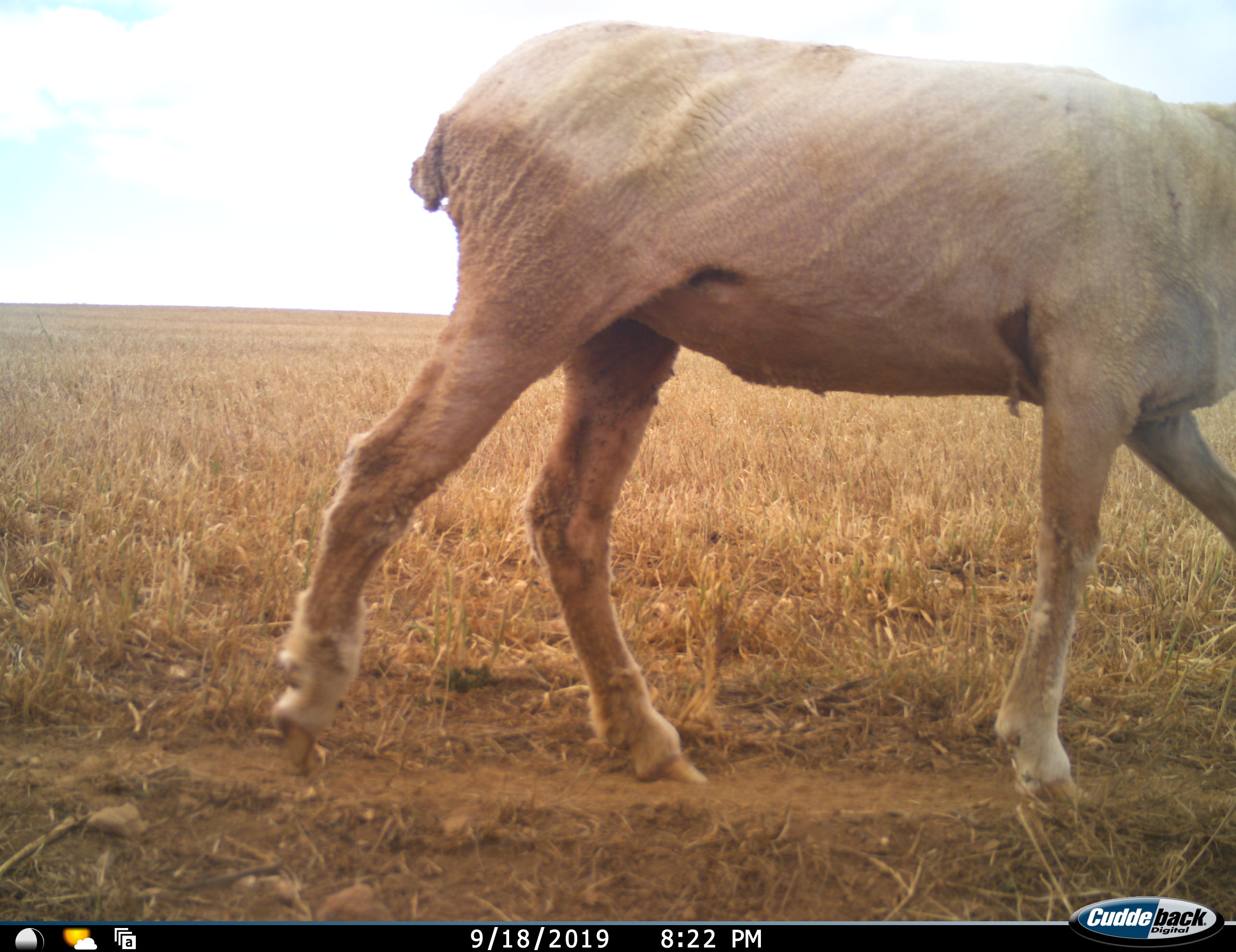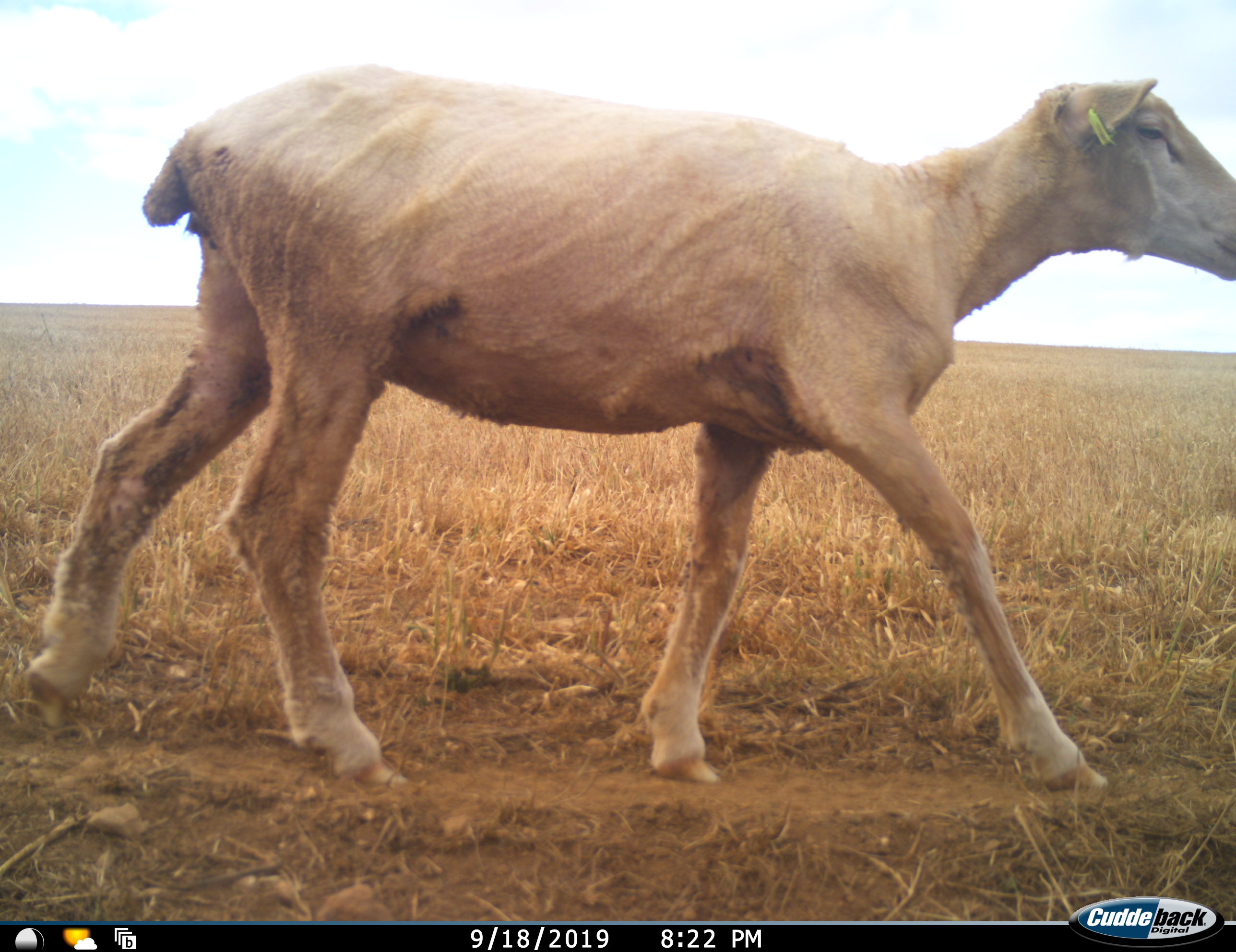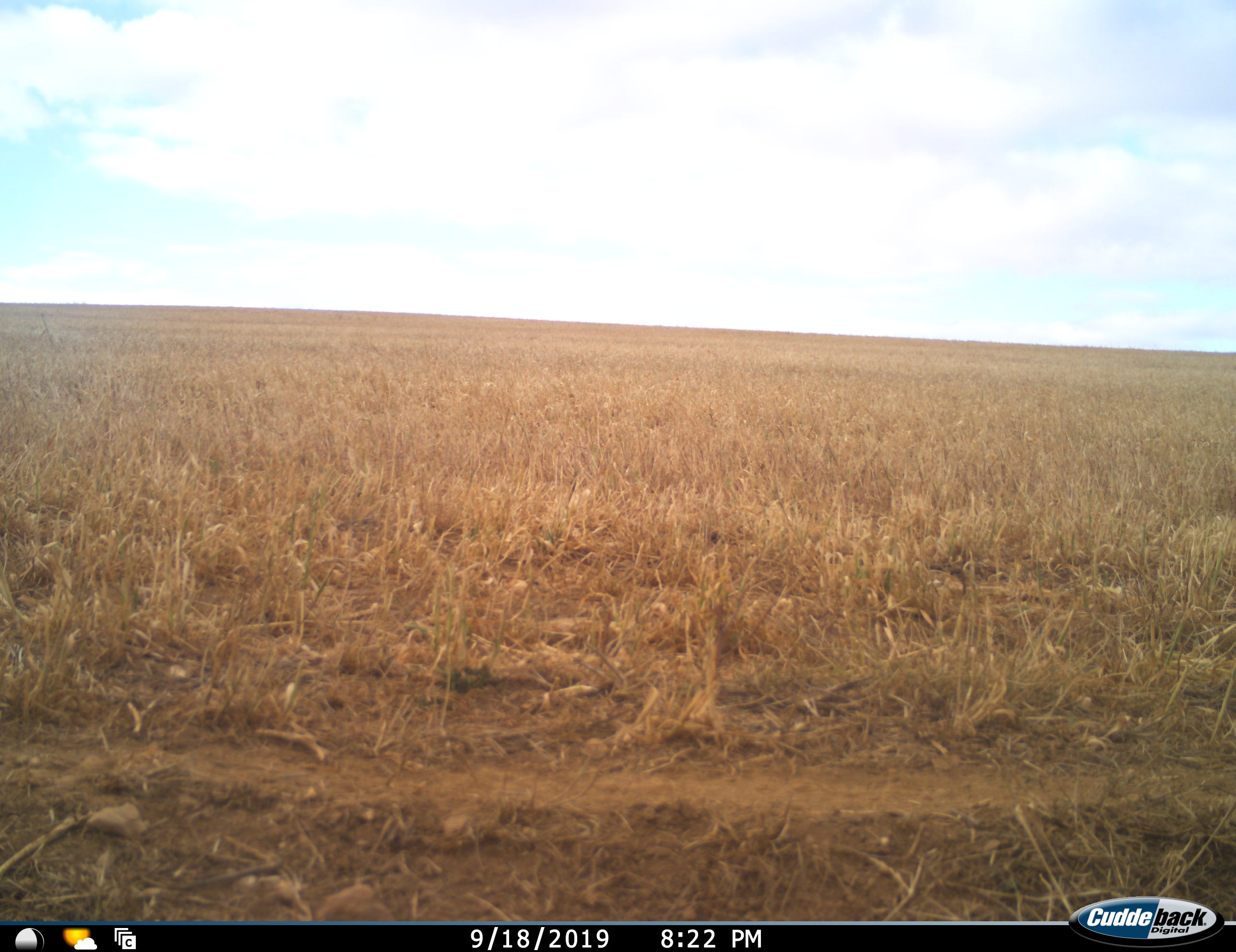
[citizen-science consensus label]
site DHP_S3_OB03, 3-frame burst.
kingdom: Animalia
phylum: Chordata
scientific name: Vertebrata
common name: domestic animal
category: domesticanimal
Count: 1.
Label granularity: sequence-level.